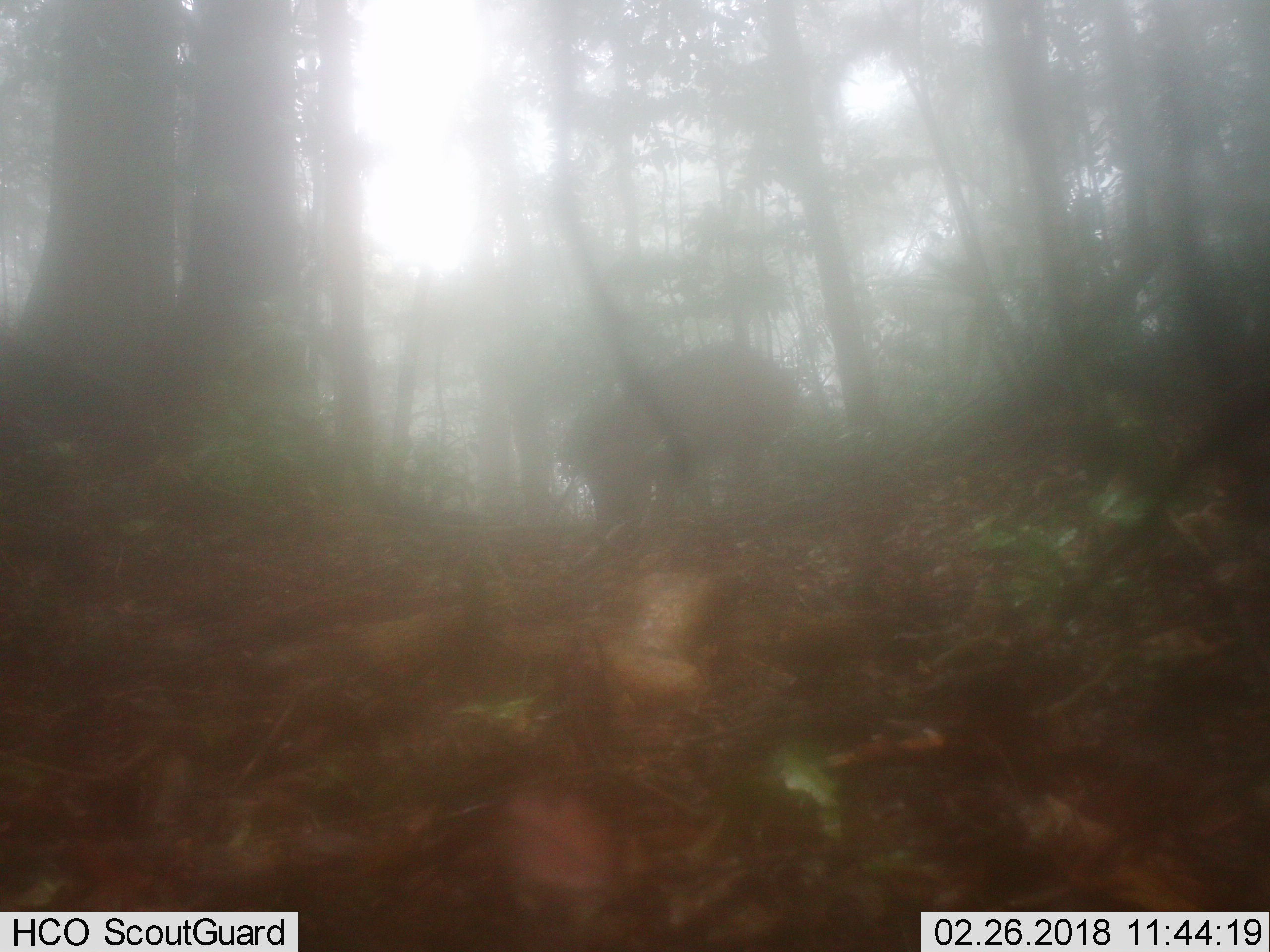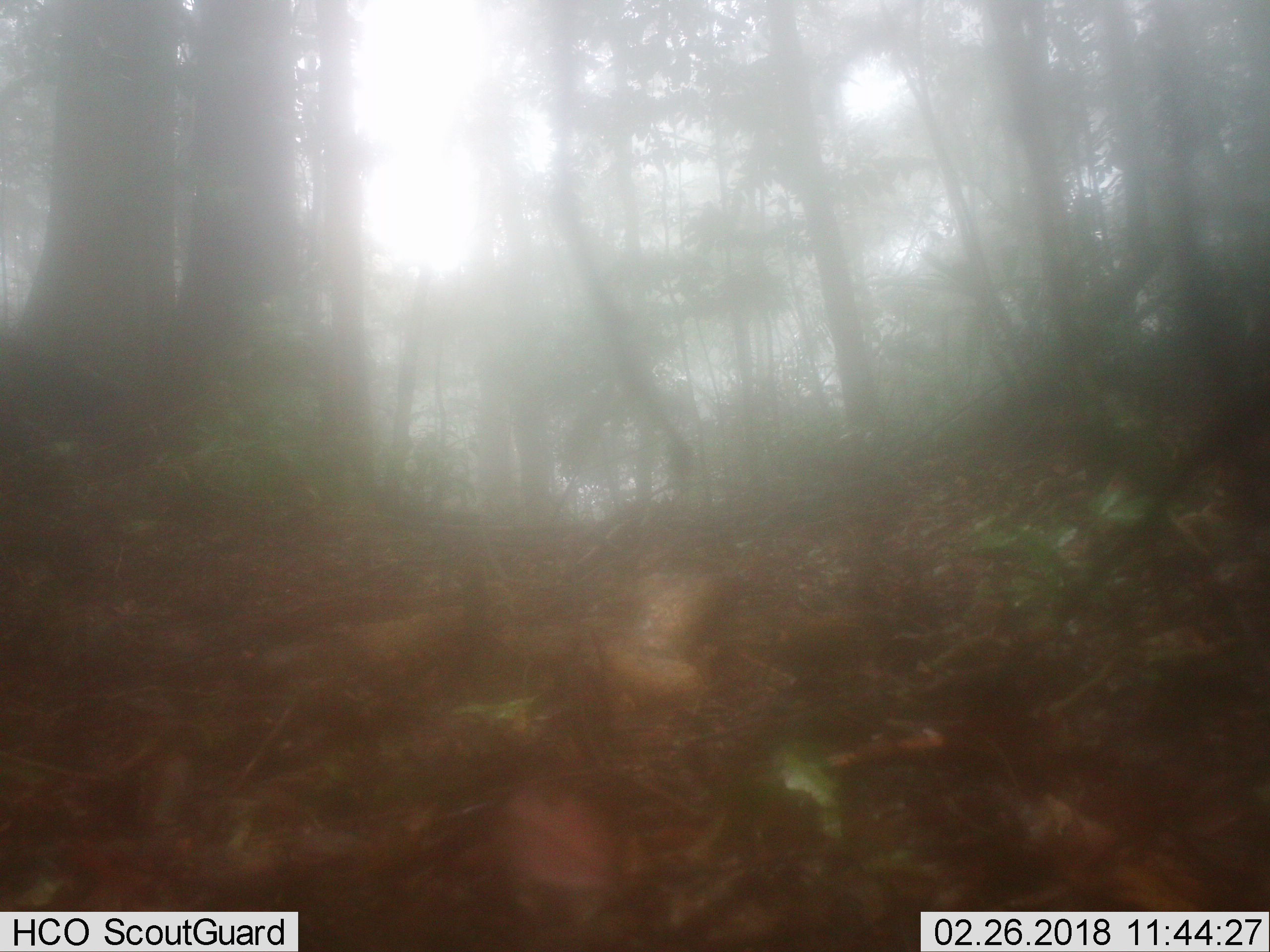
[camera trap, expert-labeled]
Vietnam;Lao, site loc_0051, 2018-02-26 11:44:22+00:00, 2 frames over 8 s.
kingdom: Animalia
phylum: Chordata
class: Mammalia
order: Artiodactyla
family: Suidae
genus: Sus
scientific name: Sus scrofa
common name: eurasian wild pig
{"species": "eurasian wild pig (Sus scrofa)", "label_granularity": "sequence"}